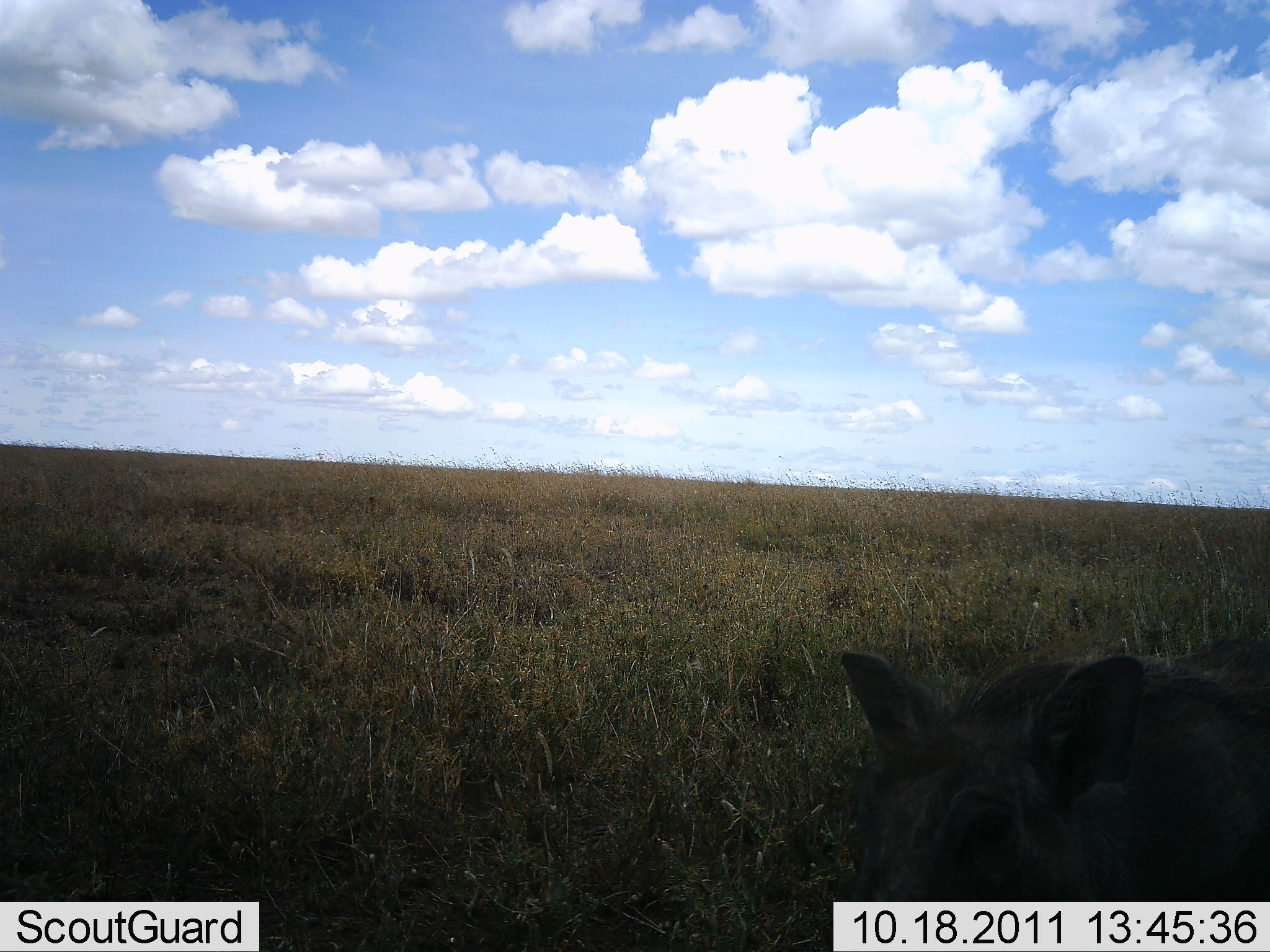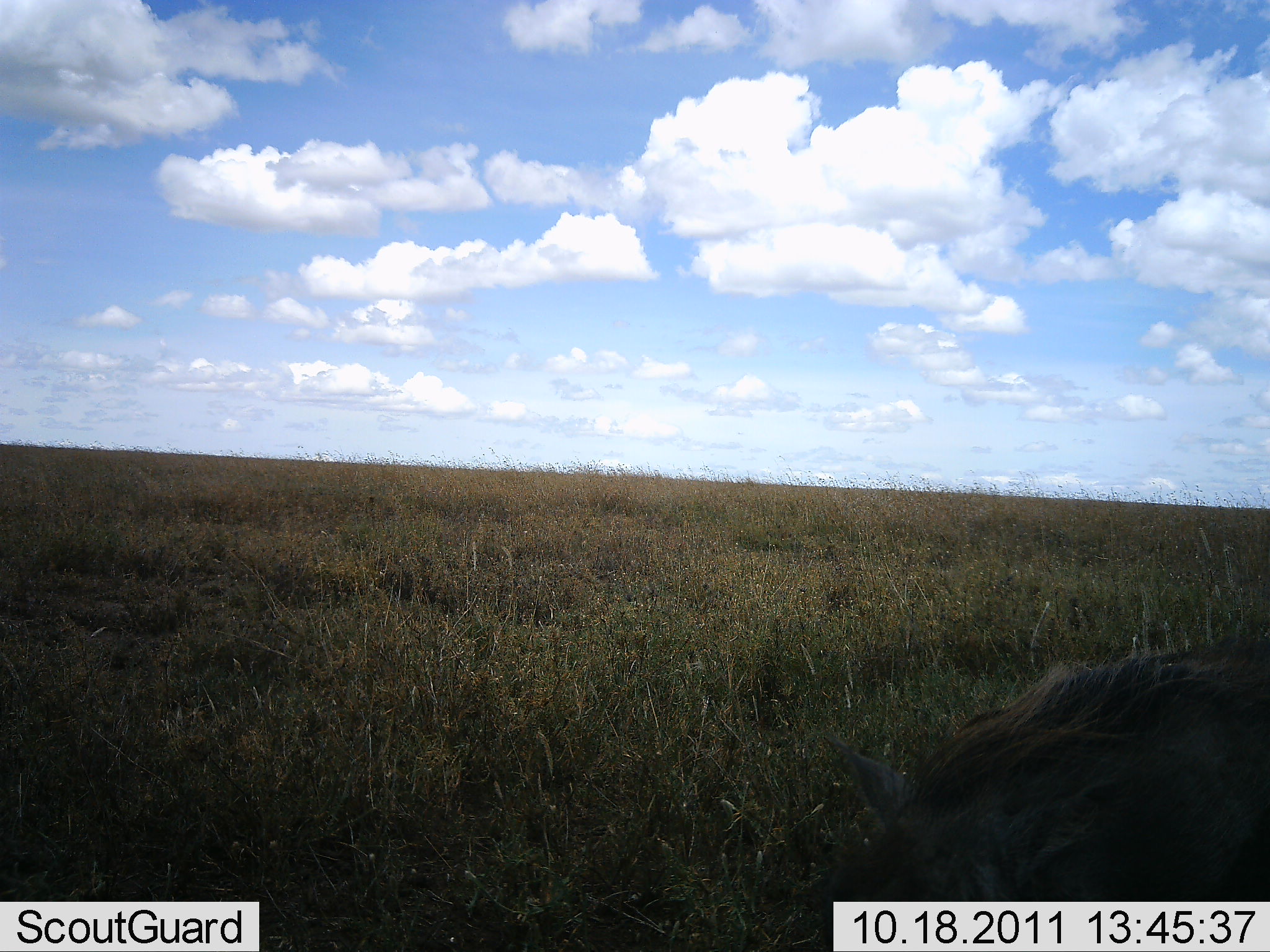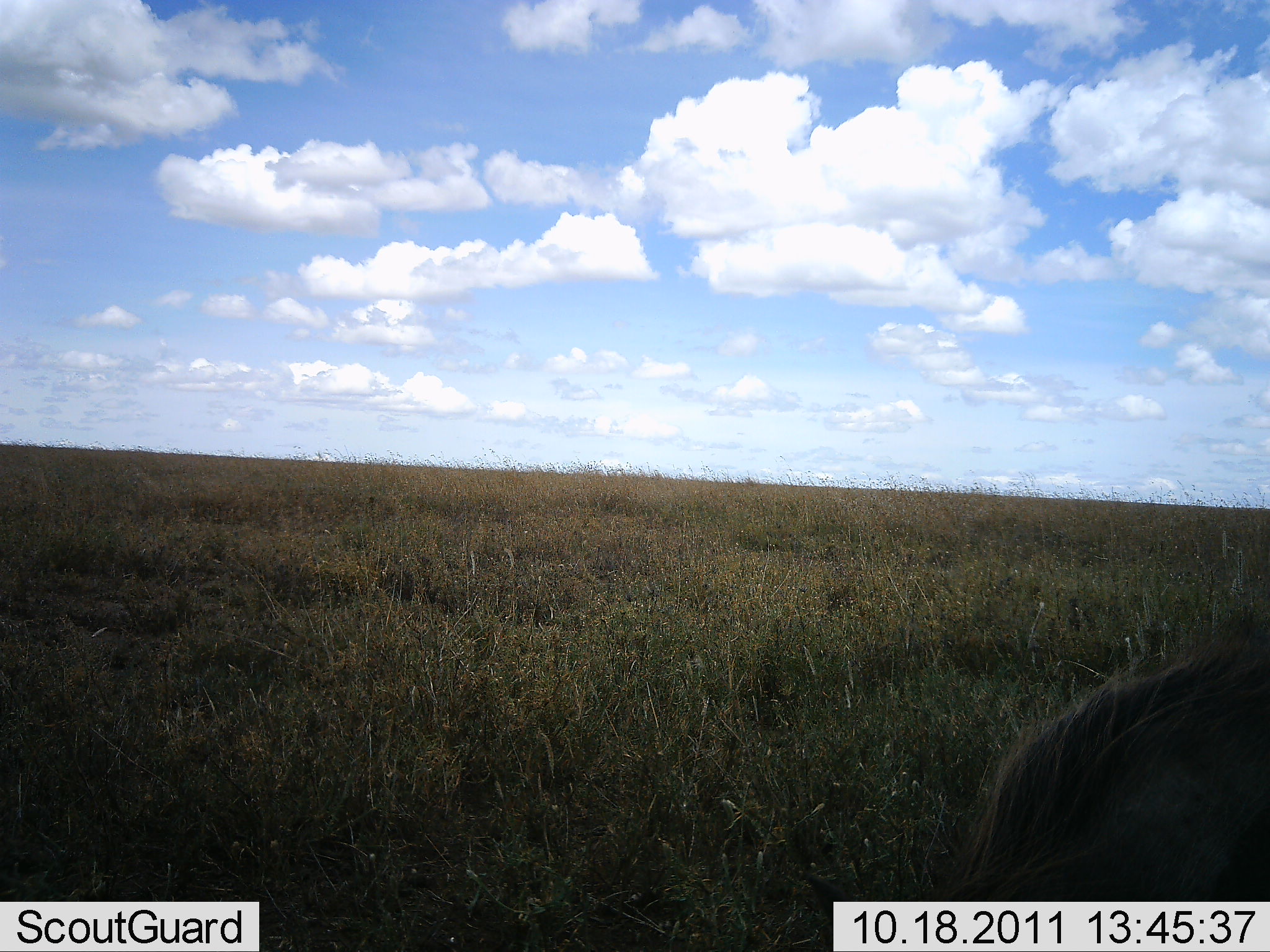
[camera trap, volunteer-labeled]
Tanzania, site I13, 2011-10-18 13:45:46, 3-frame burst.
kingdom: Animalia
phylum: Chordata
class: Mammalia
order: Artiodactyla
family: Suidae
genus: Phacochoerus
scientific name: Phacochoerus africanus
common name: warthog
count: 1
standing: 45%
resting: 0%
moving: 55%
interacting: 0%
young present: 0%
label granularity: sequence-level